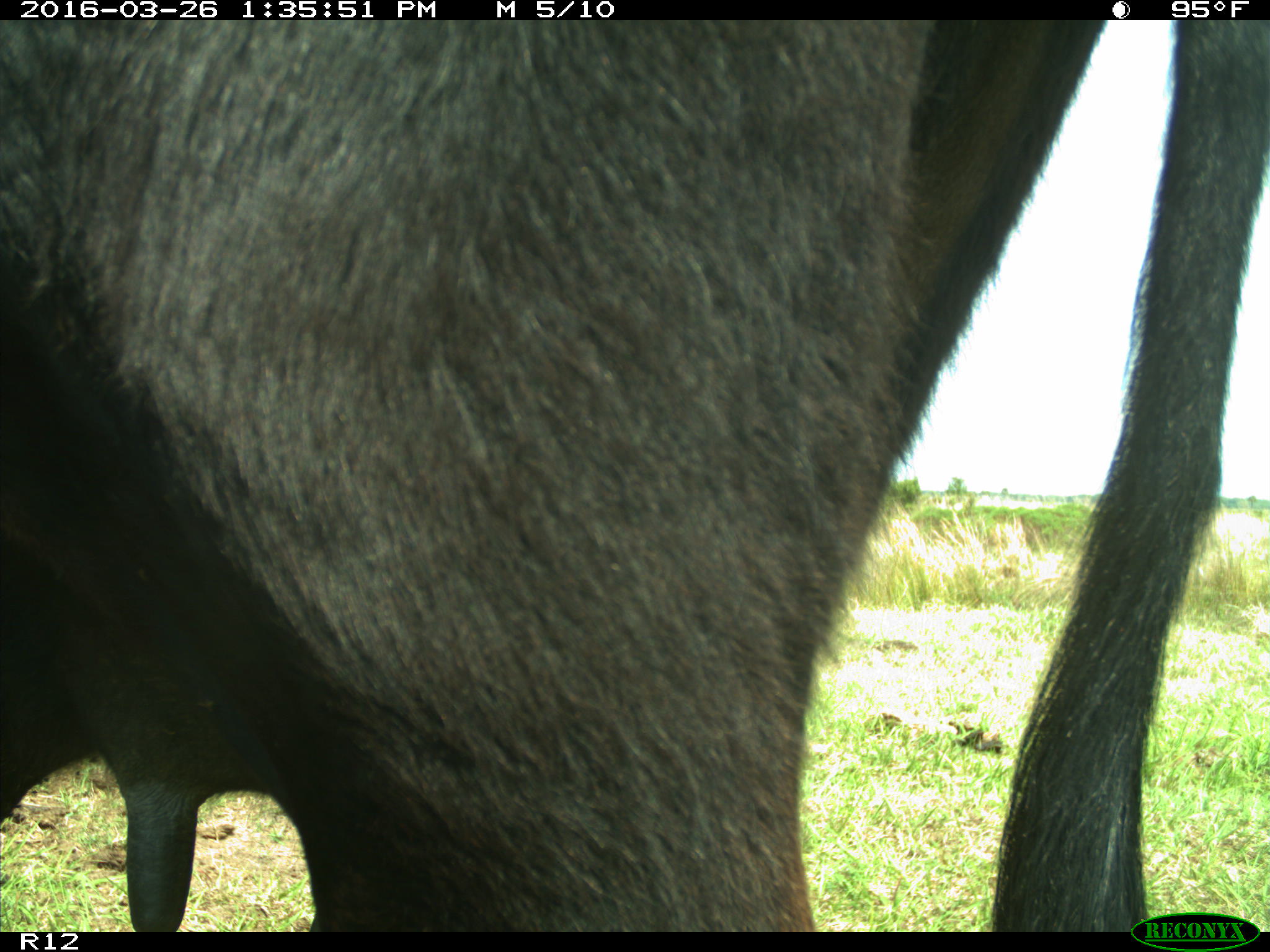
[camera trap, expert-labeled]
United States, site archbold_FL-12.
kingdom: Animalia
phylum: Chordata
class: Mammalia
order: Artiodactyla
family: Bovidae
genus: Bos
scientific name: Bos taurus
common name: domestic cow